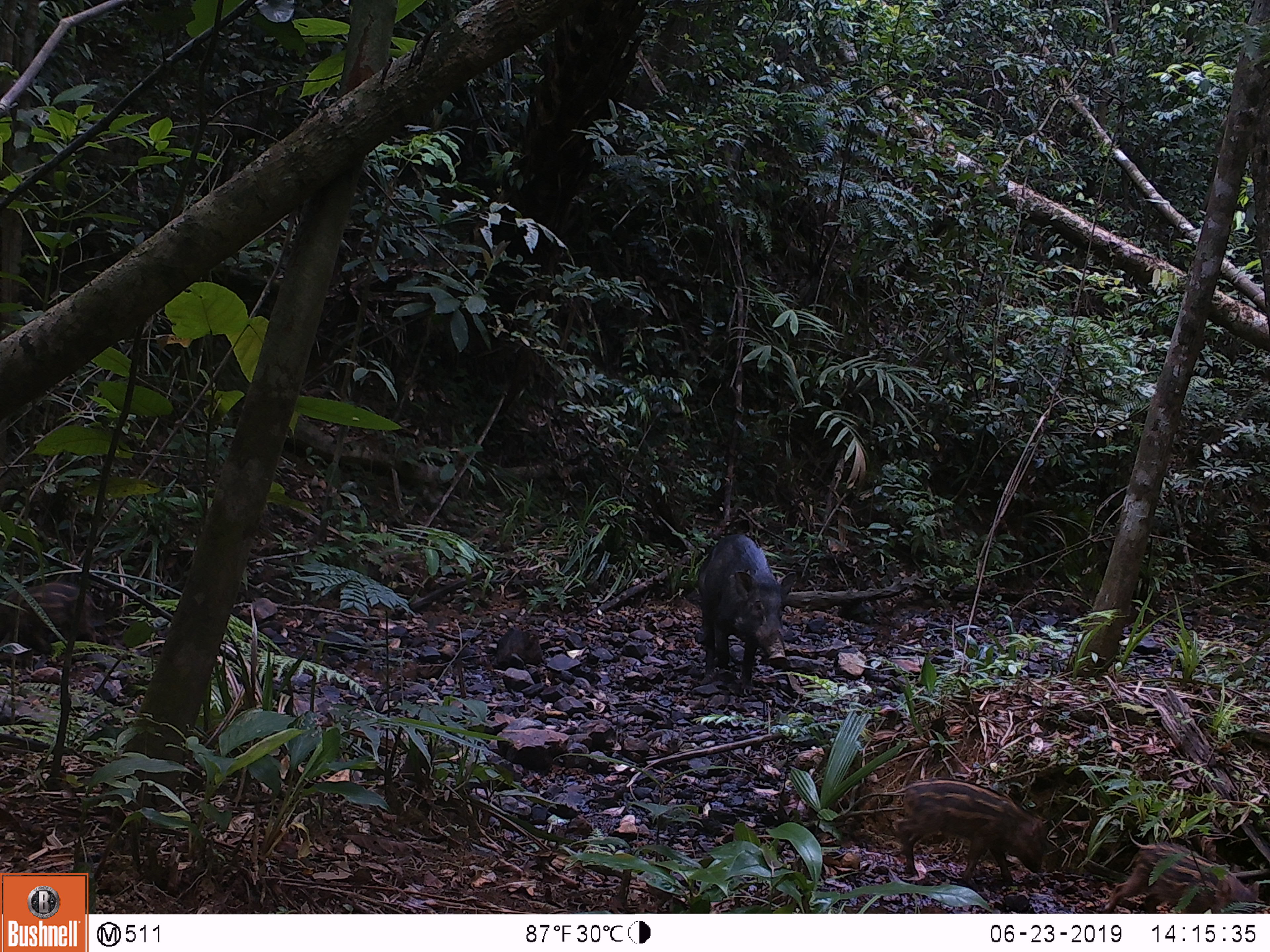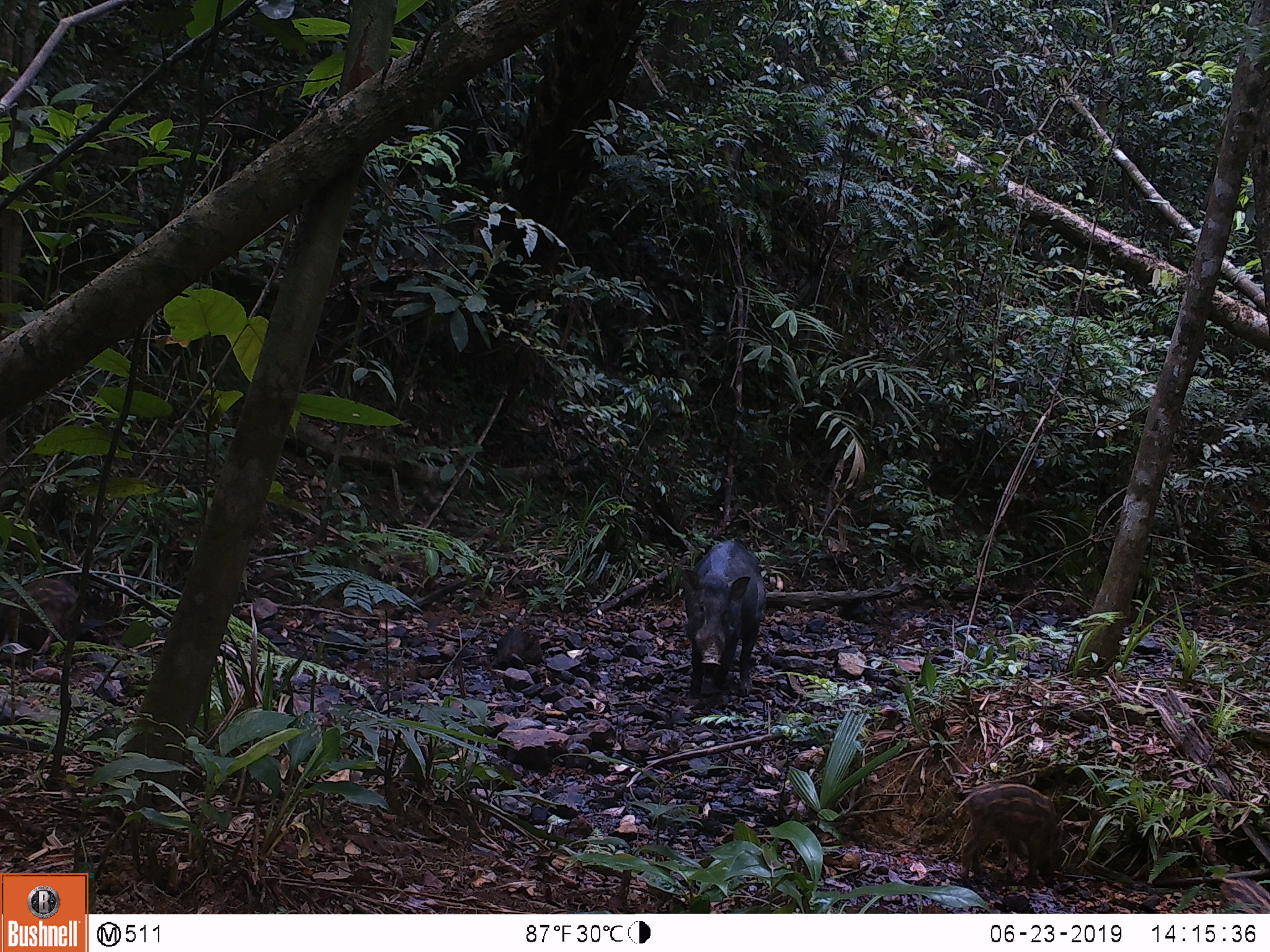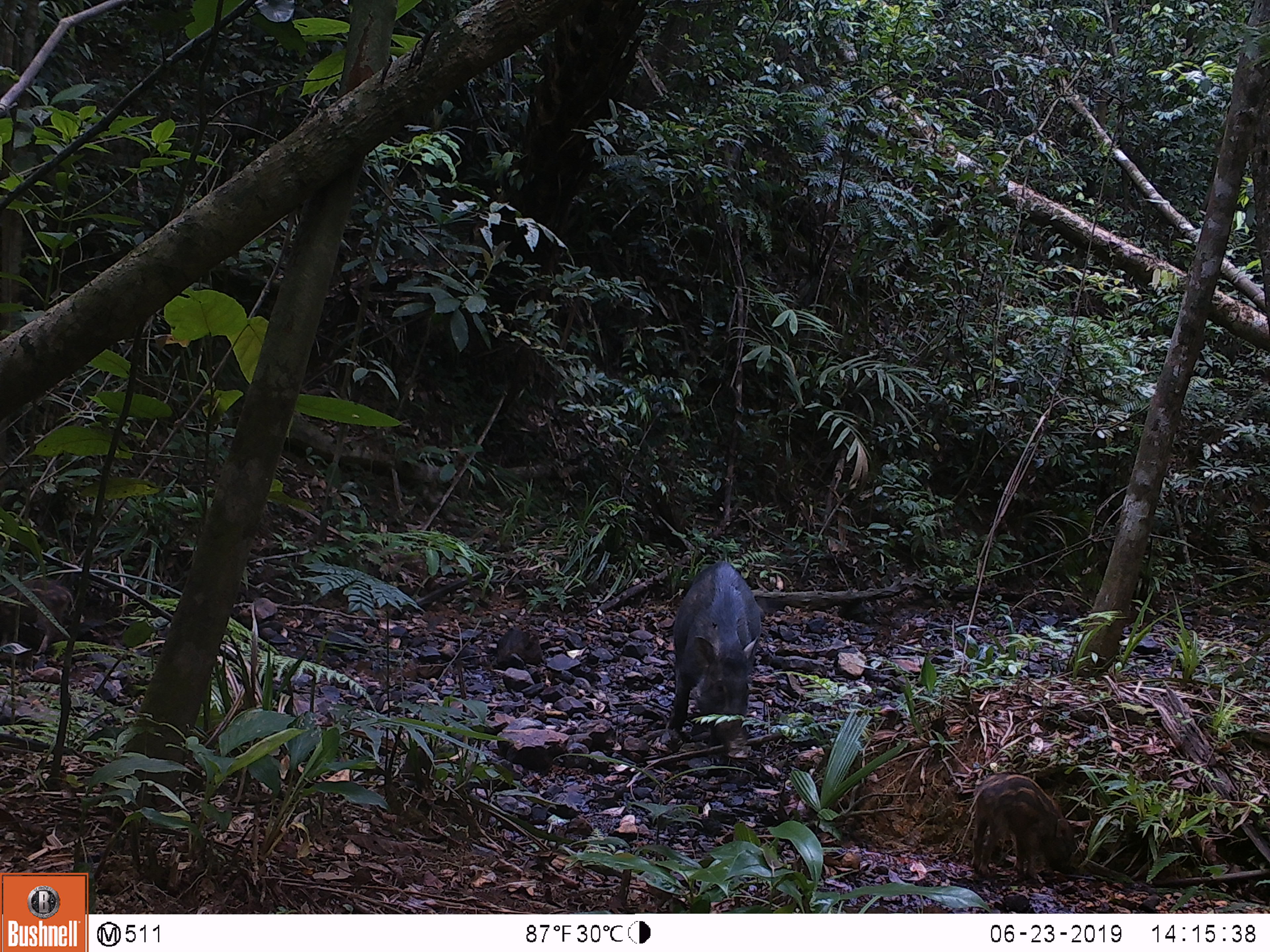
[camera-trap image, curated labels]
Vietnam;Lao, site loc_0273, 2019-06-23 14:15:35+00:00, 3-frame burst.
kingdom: Animalia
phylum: Chordata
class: Mammalia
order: Artiodactyla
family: Suidae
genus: Sus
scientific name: Sus scrofa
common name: eurasian wild pig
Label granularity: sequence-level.